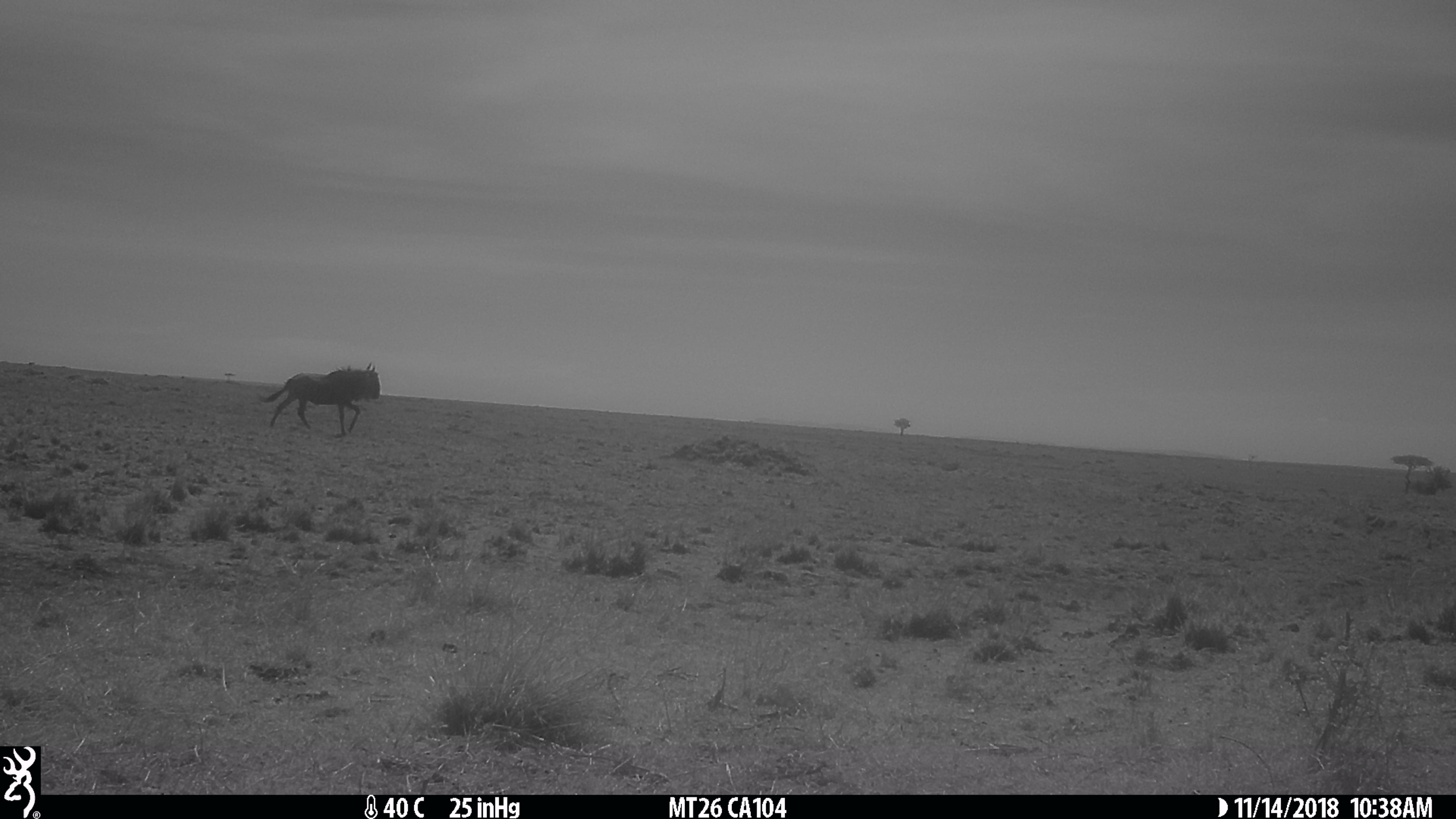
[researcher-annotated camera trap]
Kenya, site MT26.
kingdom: Animalia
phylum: Chordata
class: Mammalia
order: Artiodactyla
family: Bovidae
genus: Connochaetes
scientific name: Connochaetes taurinus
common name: blue wildebeest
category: wildebeest